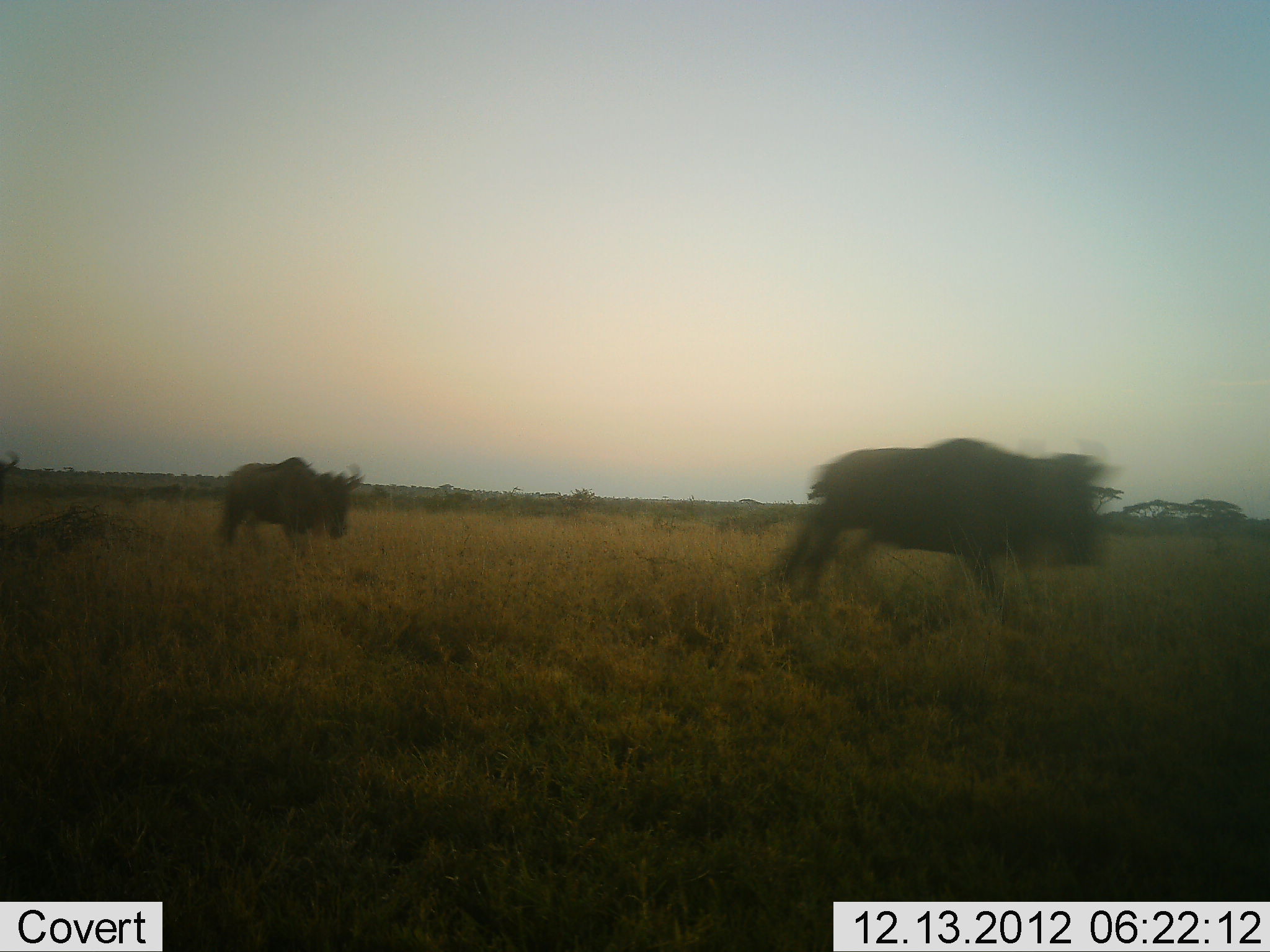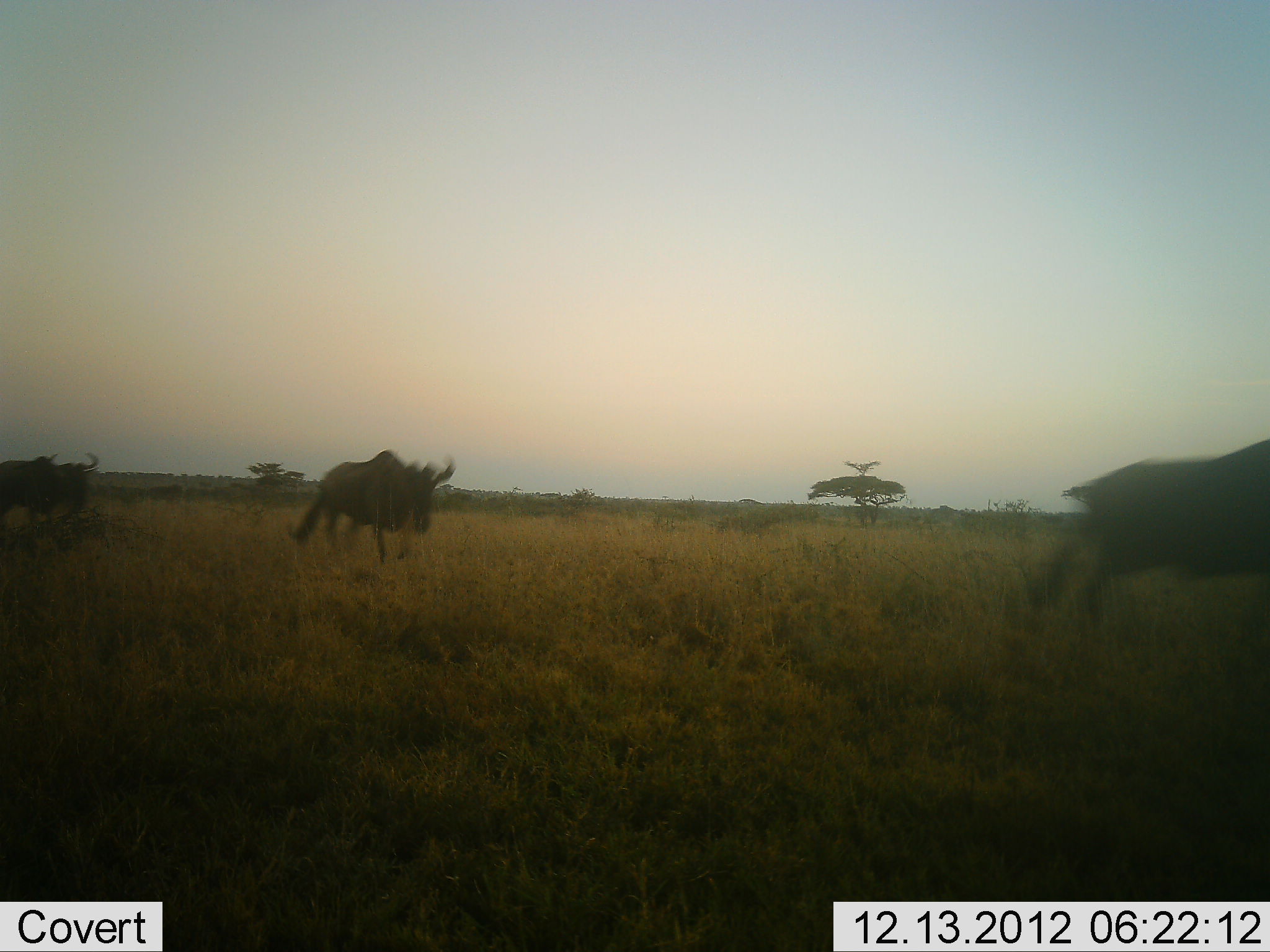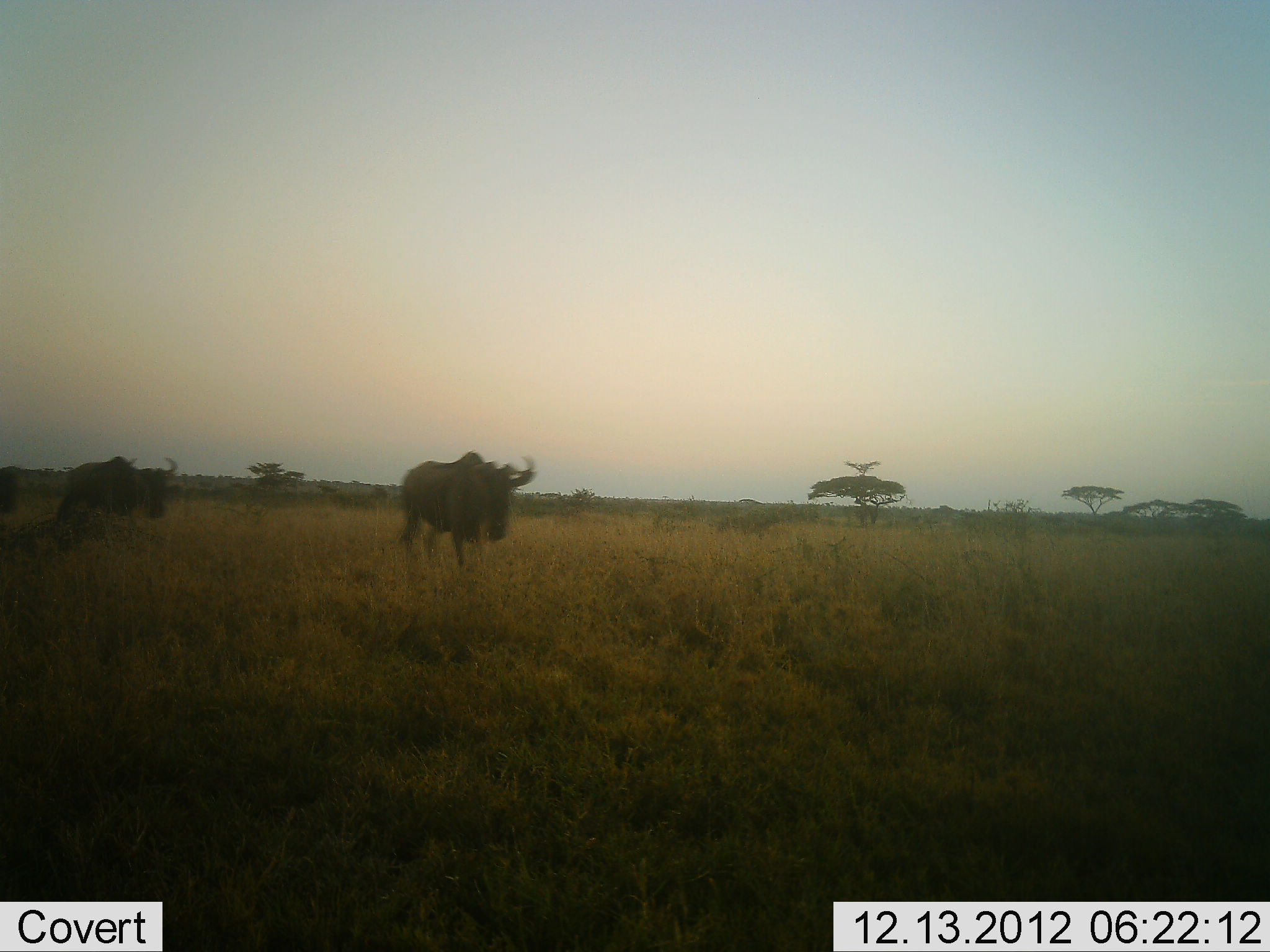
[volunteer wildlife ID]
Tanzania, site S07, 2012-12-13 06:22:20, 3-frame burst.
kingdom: Animalia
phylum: Chordata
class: Mammalia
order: Artiodactyla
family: Bovidae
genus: Connochaetes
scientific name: Connochaetes taurinus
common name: blue wildebeest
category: wildebeest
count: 3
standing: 0%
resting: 0%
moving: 97%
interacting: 3%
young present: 0%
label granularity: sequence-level